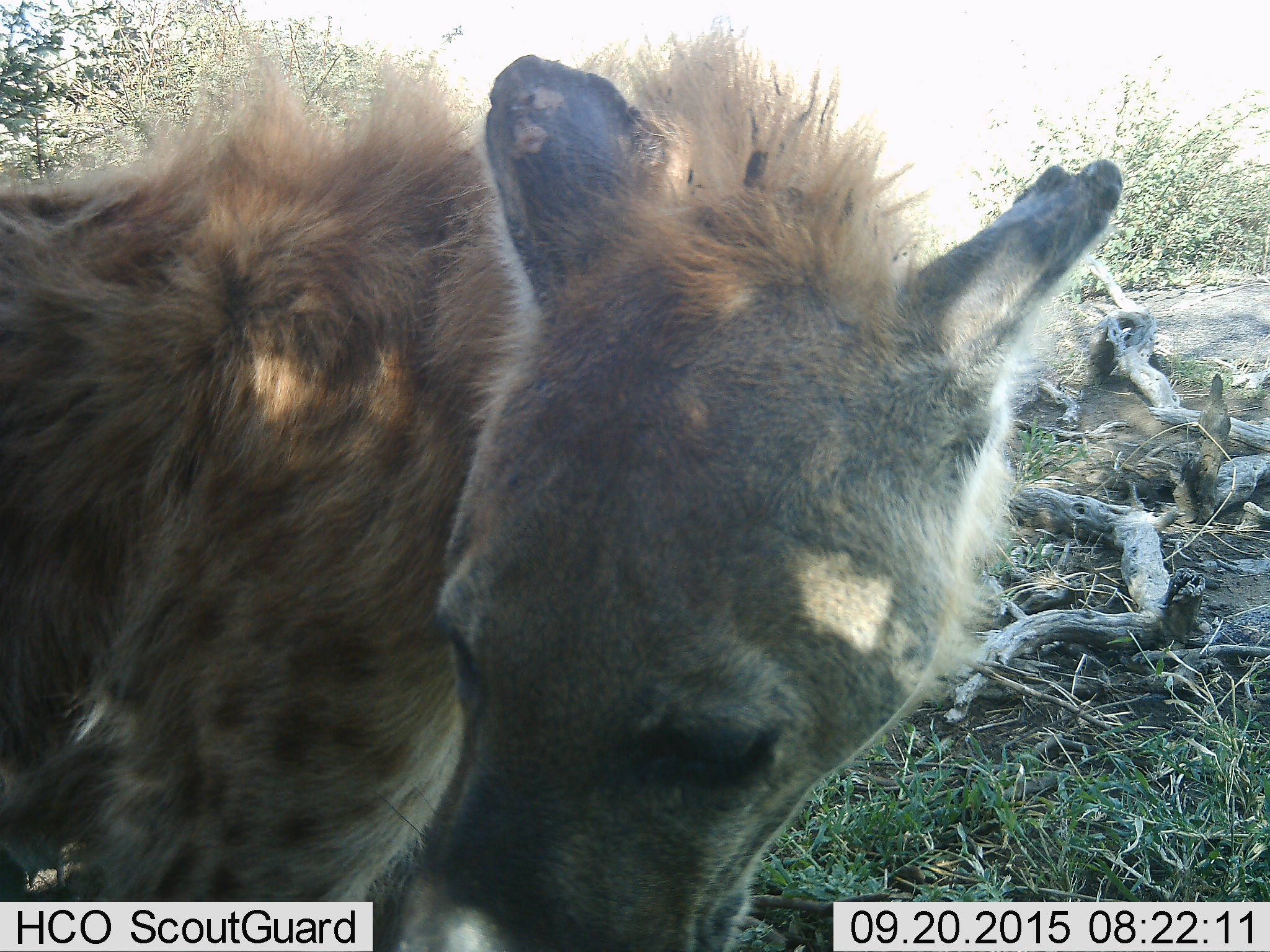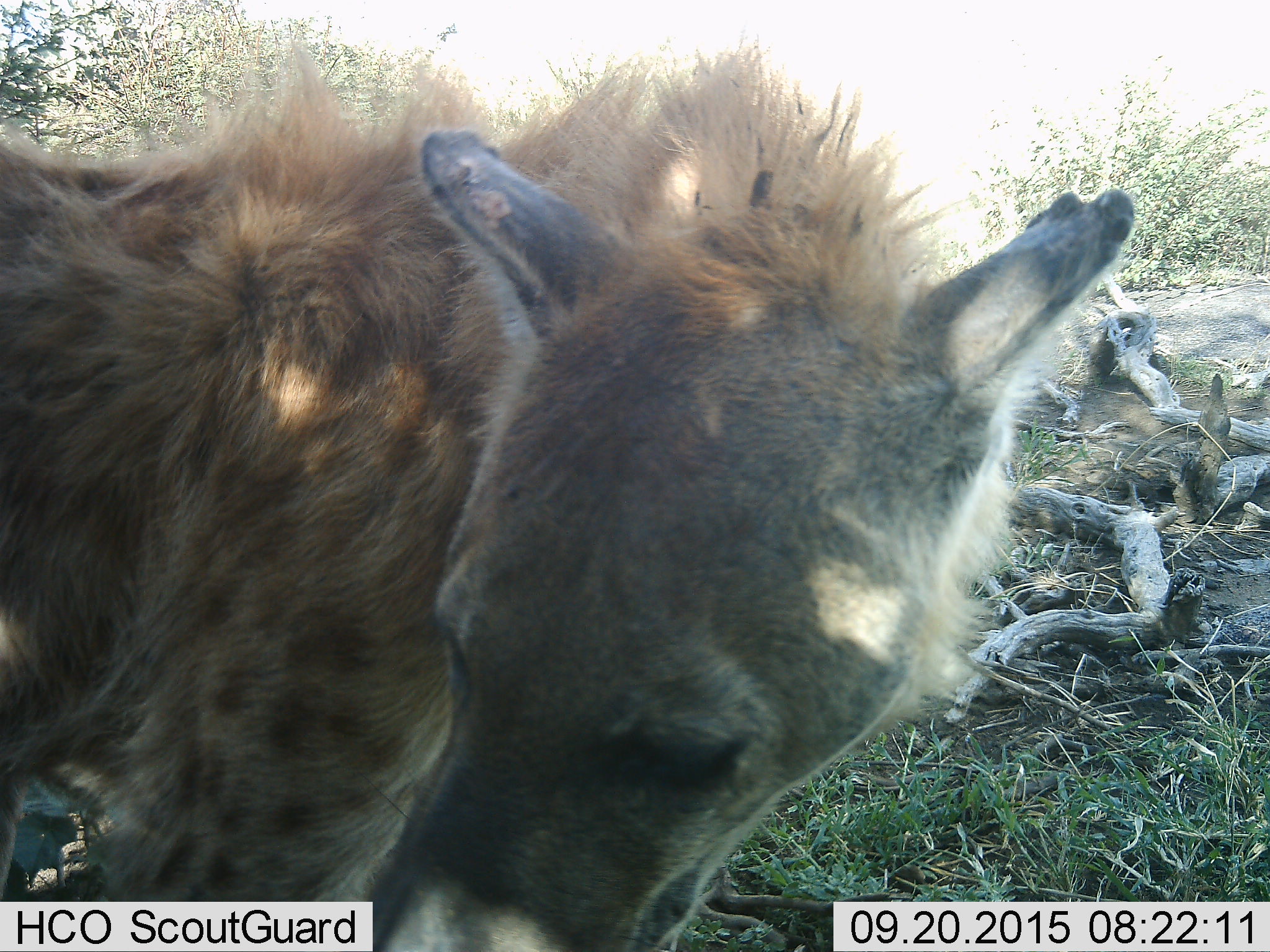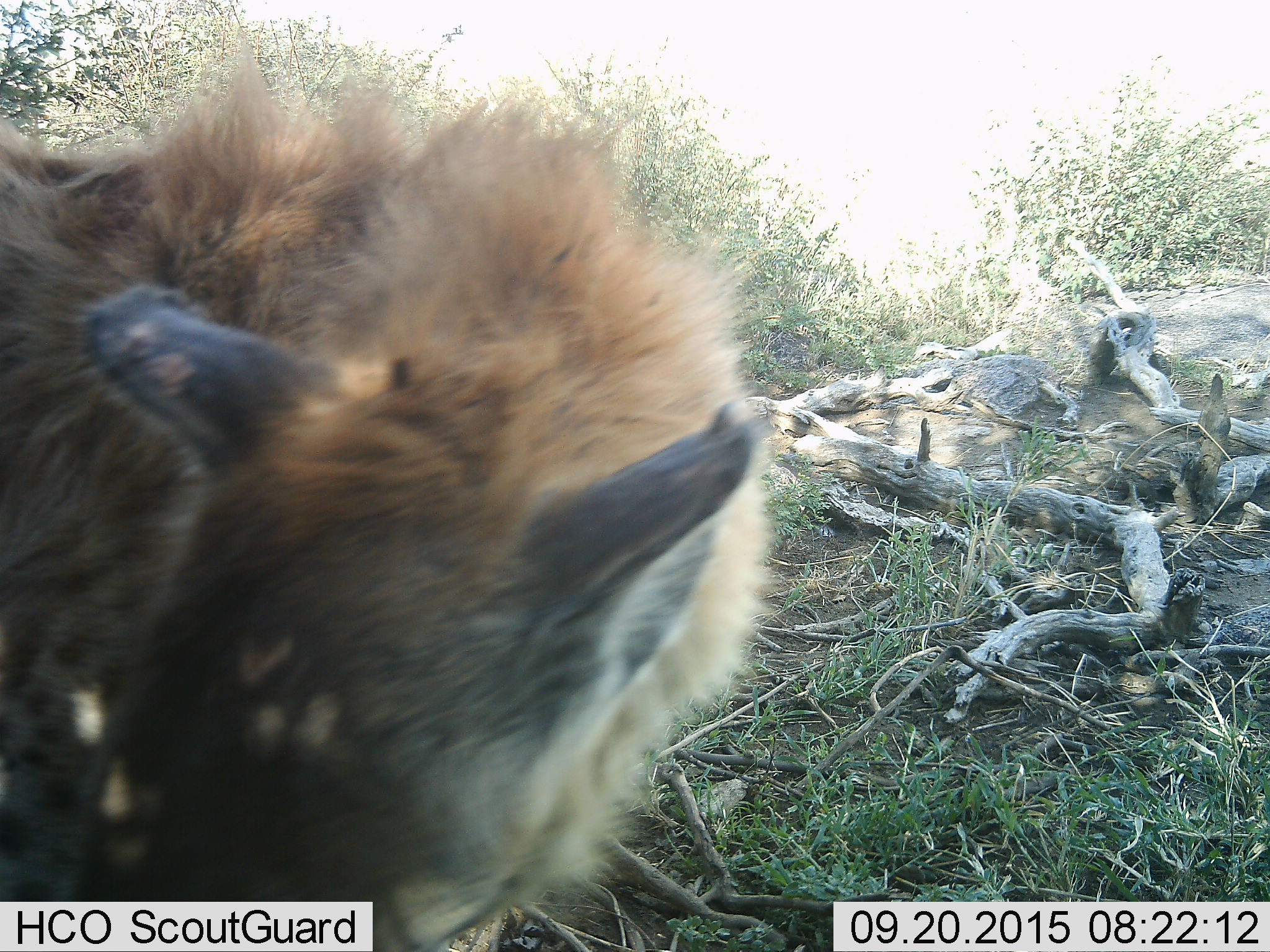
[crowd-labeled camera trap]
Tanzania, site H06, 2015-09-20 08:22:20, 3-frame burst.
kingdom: Animalia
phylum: Chordata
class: Mammalia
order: Carnivora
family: Hyaenidae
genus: Crocuta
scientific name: Crocuta crocuta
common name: spotted hyena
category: hyenaspotted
Hyenaspotted (spotted hyena) (Crocuta crocuta), count 1. Behavior (volunteer vote fractions): standing 80%, resting 0%, moving 20%, interacting 0%. Young present (vote fraction): 0%. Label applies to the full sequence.